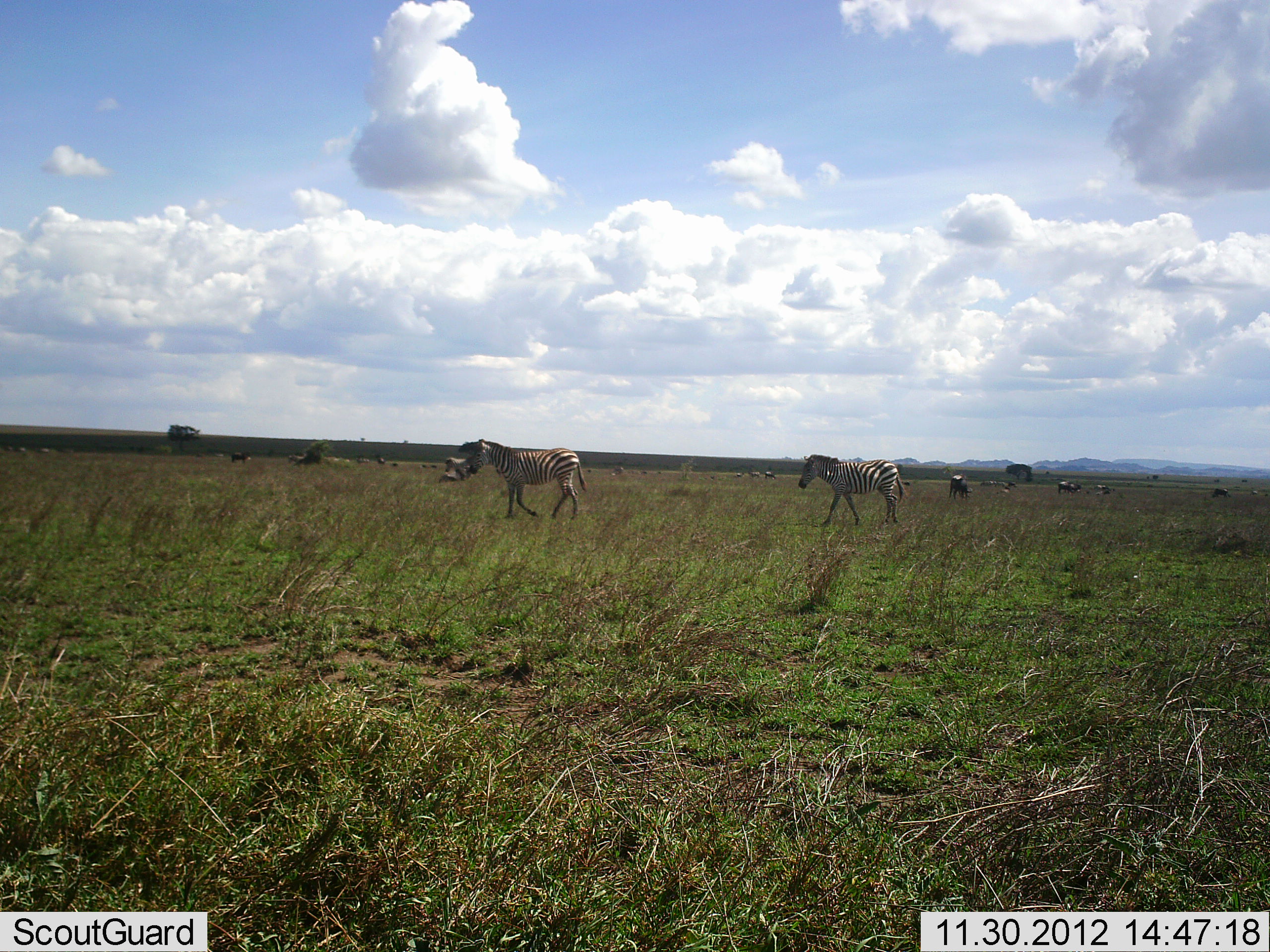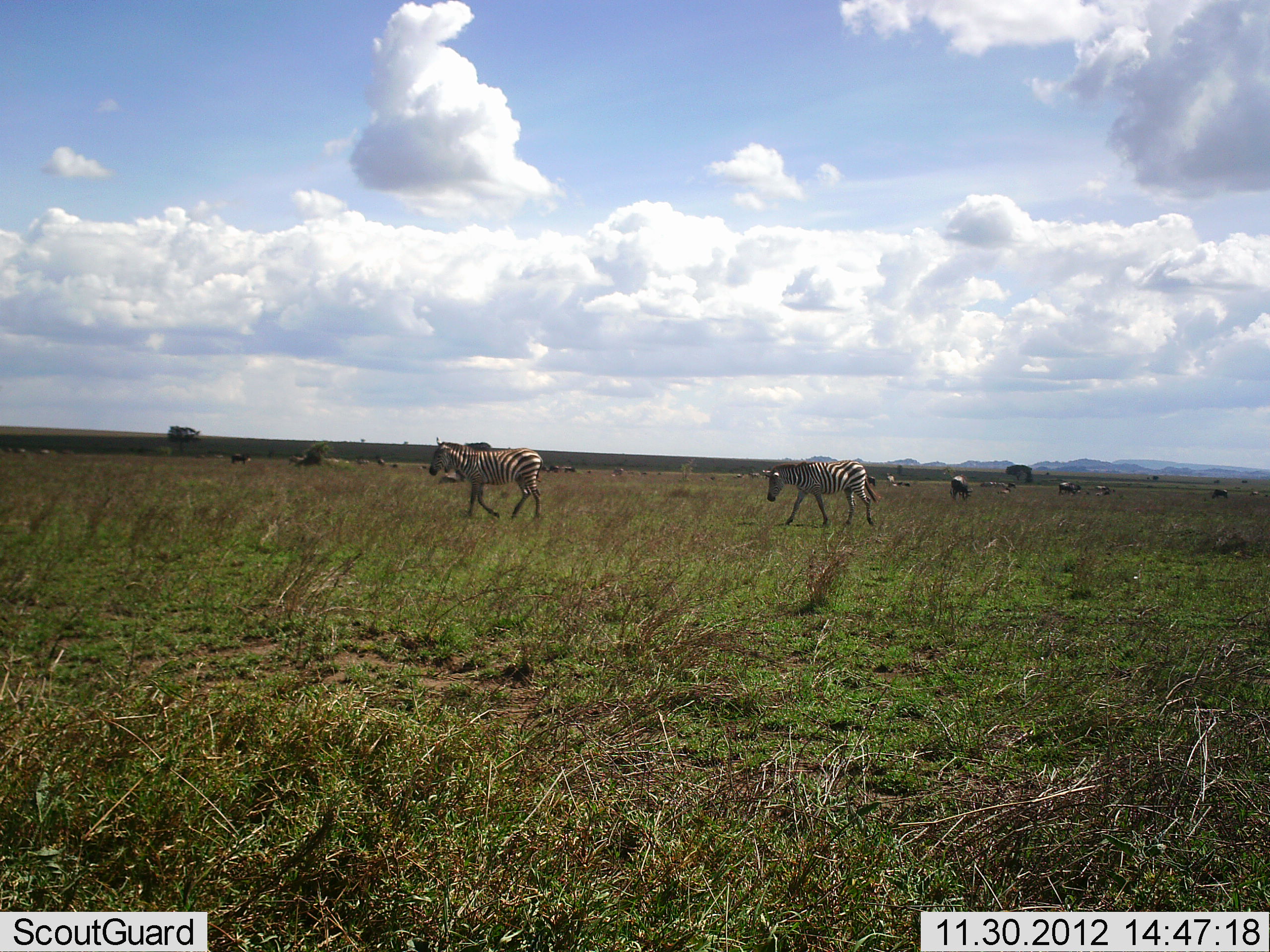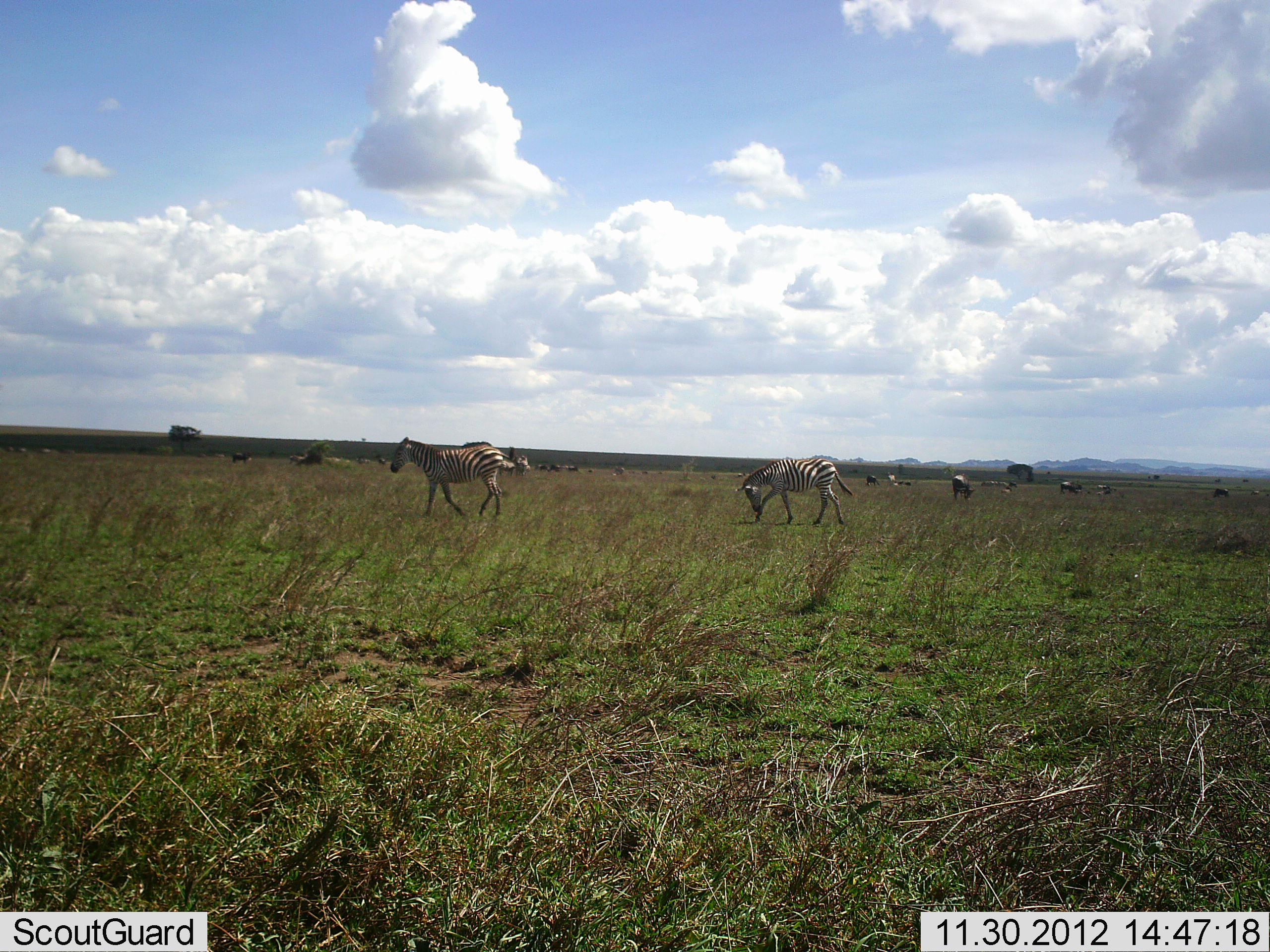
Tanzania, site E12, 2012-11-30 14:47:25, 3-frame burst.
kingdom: Animalia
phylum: Chordata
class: Mammalia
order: Perissodactyla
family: Equidae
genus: Equus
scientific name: Equus quagga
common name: plains zebra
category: zebra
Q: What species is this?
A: Zebra (plains zebra) (Equus quagga).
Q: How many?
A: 2.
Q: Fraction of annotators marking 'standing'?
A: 23%.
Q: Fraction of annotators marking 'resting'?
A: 0%.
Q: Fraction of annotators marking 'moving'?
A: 85%.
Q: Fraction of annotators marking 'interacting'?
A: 0%.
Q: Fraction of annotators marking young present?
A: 0%.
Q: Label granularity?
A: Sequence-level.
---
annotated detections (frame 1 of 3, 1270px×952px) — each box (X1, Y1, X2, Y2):
animal: (457, 439, 589, 521); (797, 453, 905, 527)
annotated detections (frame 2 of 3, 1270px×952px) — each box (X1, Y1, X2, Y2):
animal: (428, 436, 545, 519); (763, 459, 880, 527)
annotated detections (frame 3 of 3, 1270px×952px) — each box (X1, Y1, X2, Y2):
animal: (389, 435, 515, 518); (735, 457, 855, 528)